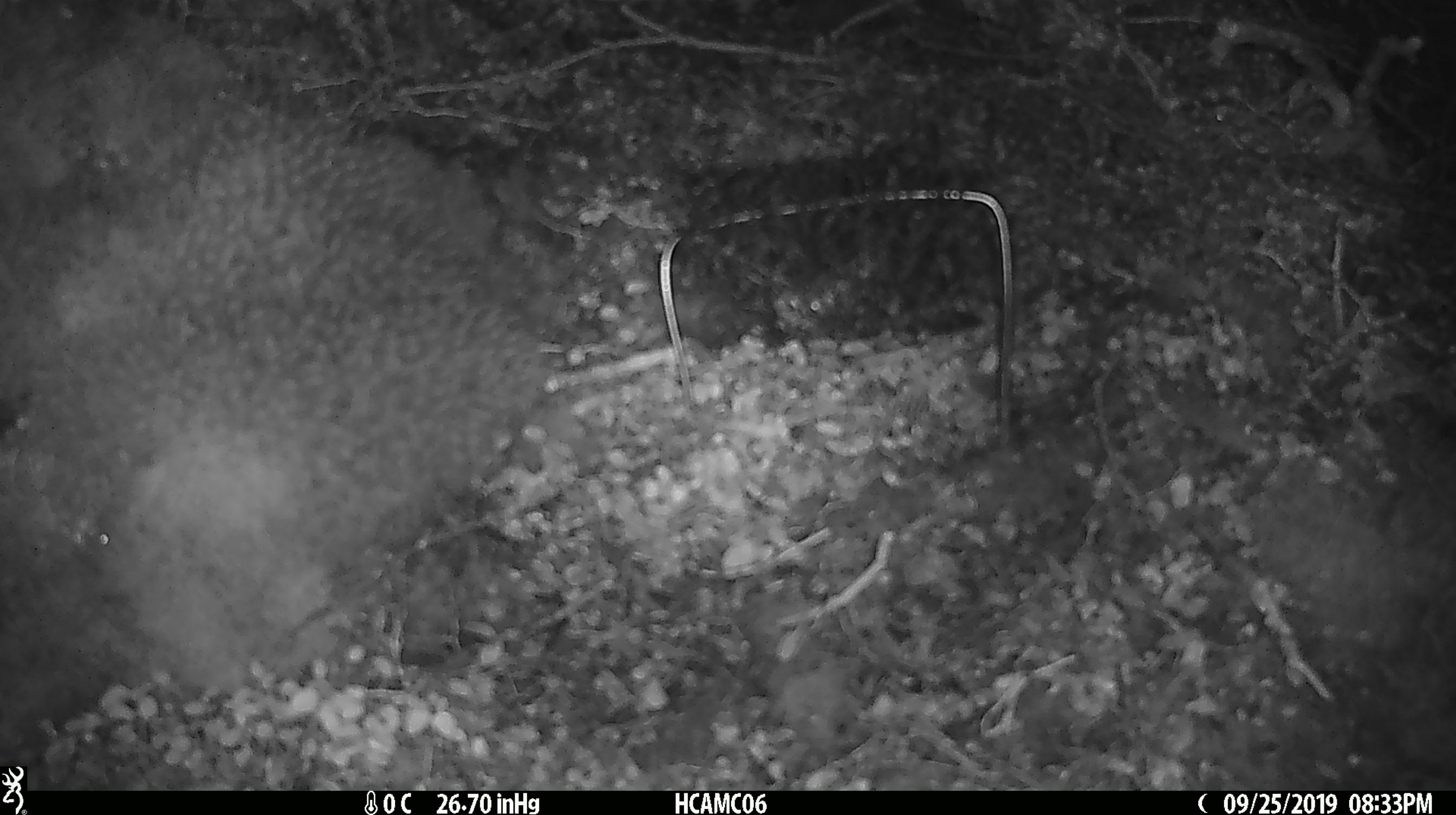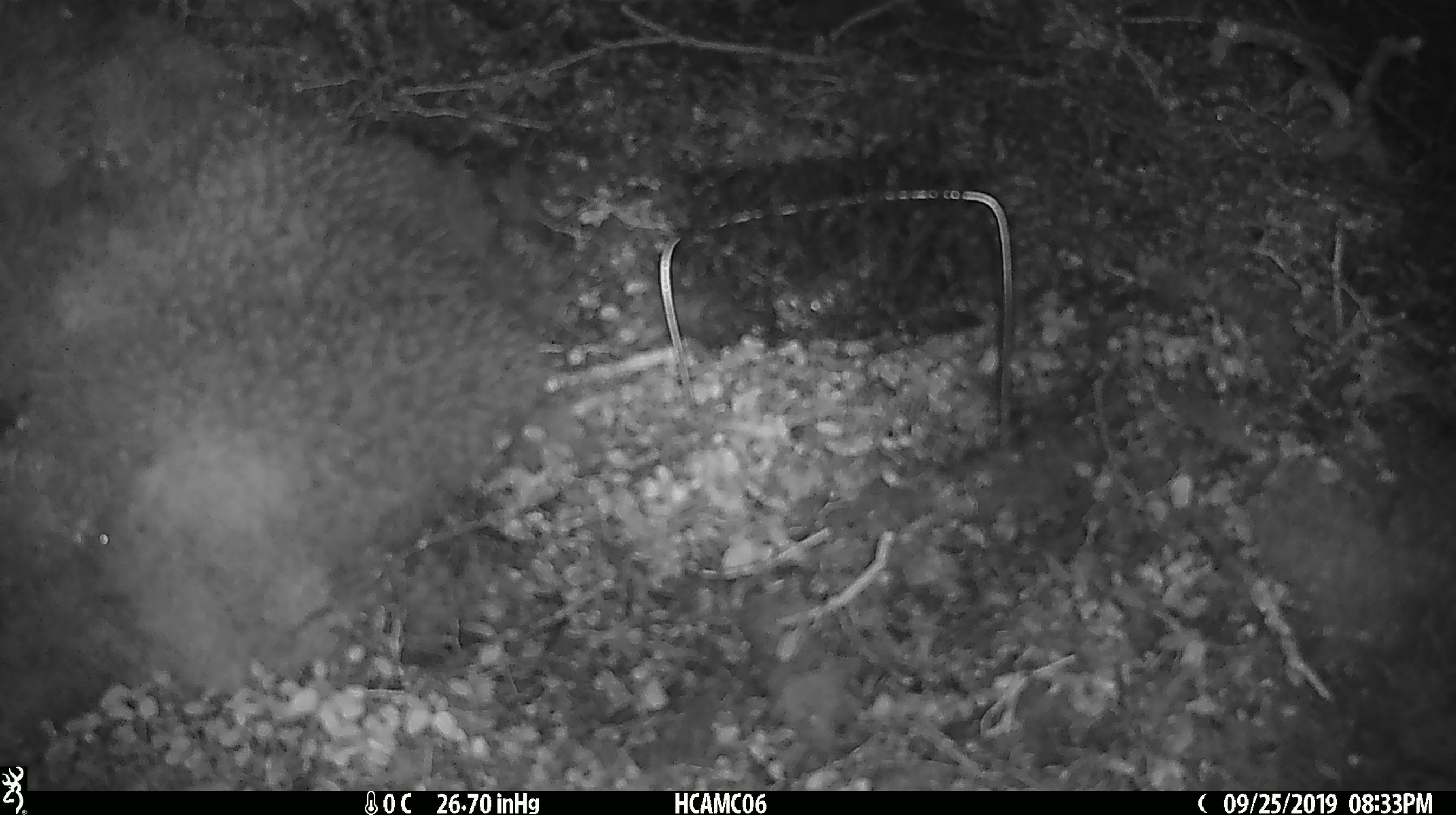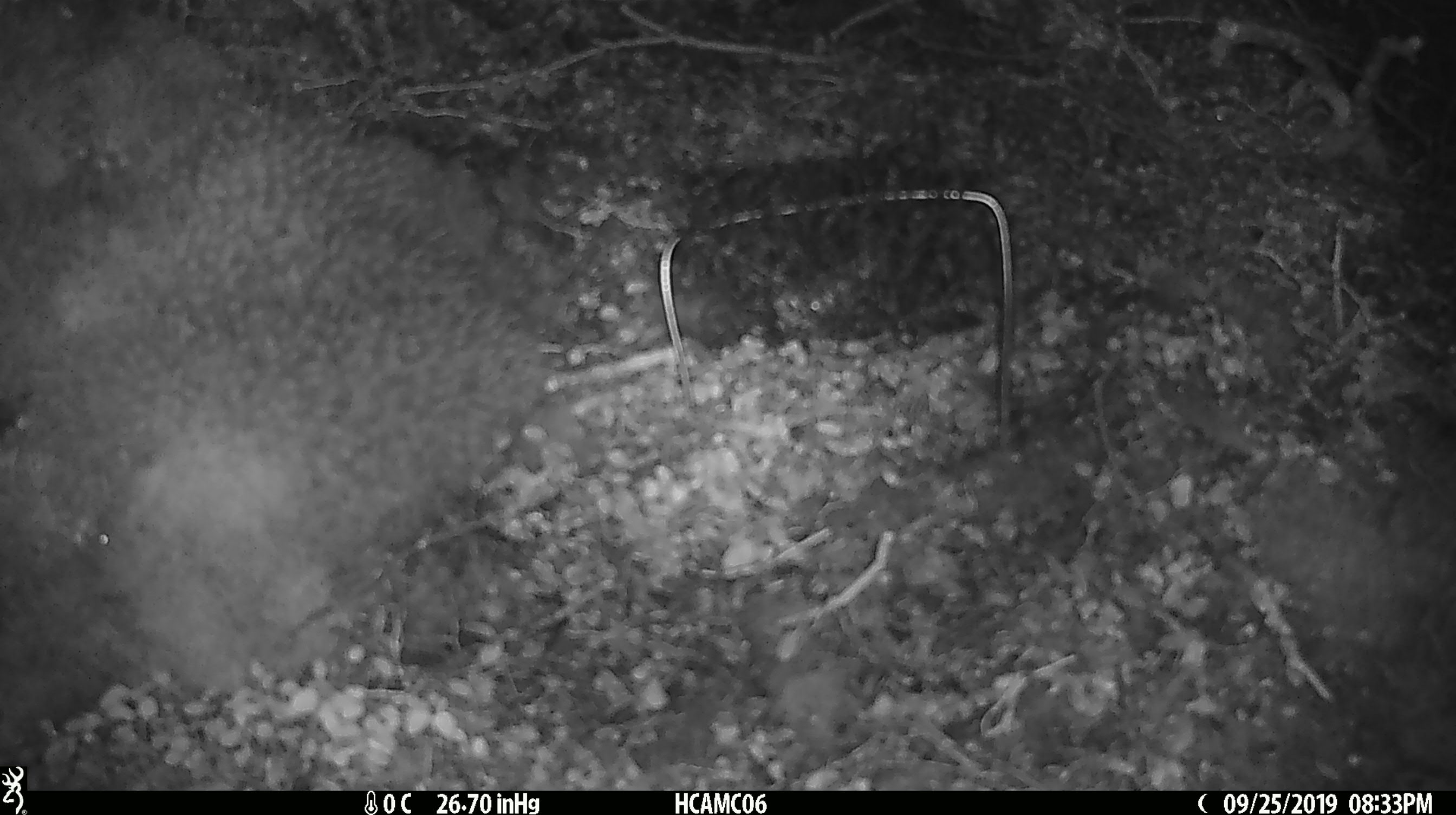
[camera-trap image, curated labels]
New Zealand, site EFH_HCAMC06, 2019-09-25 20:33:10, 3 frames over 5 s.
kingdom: Animalia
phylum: Chordata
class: Mammalia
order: Rodentia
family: Muridae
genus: Mus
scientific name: Mus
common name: mouse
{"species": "mouse (Mus)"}